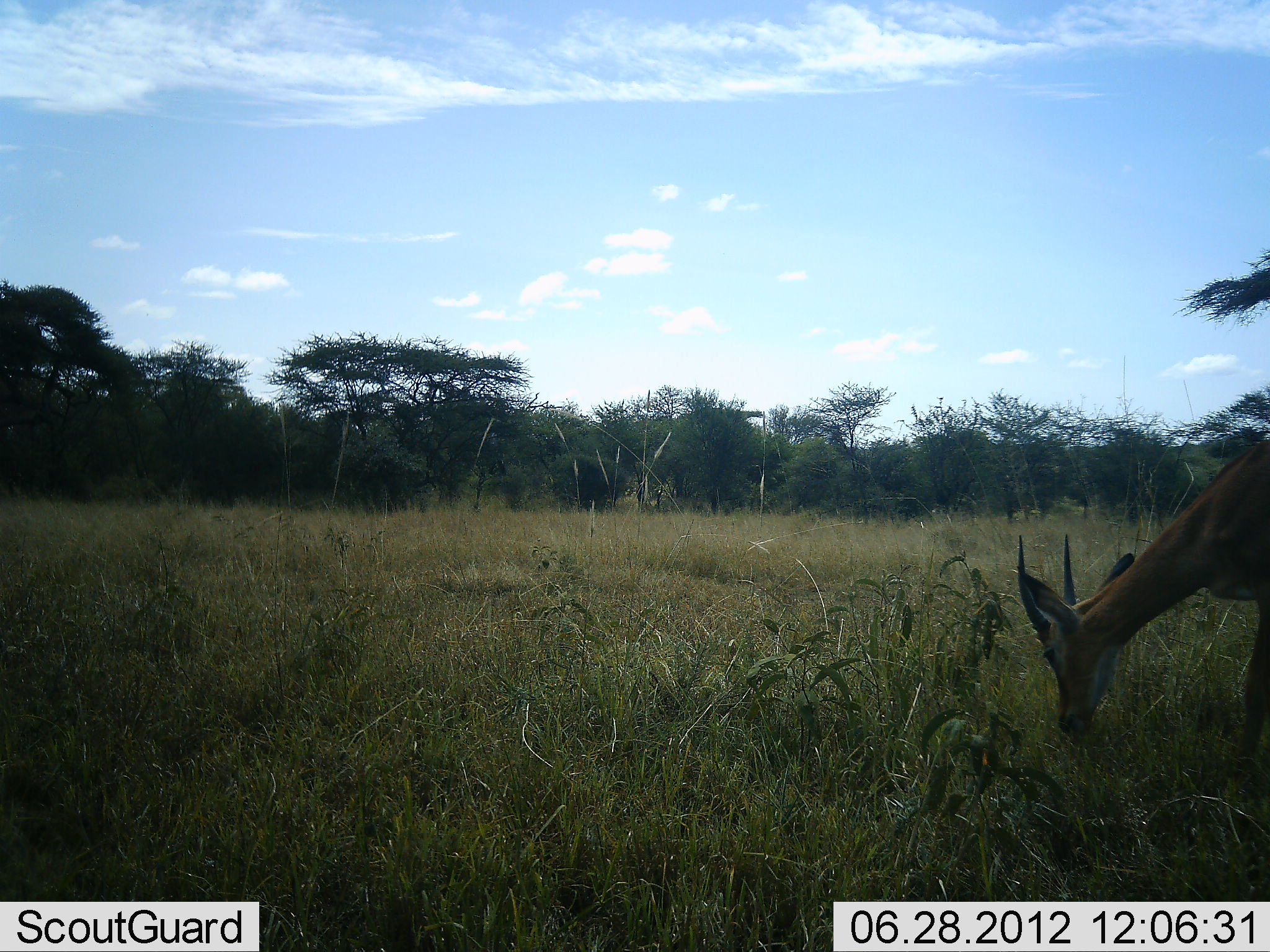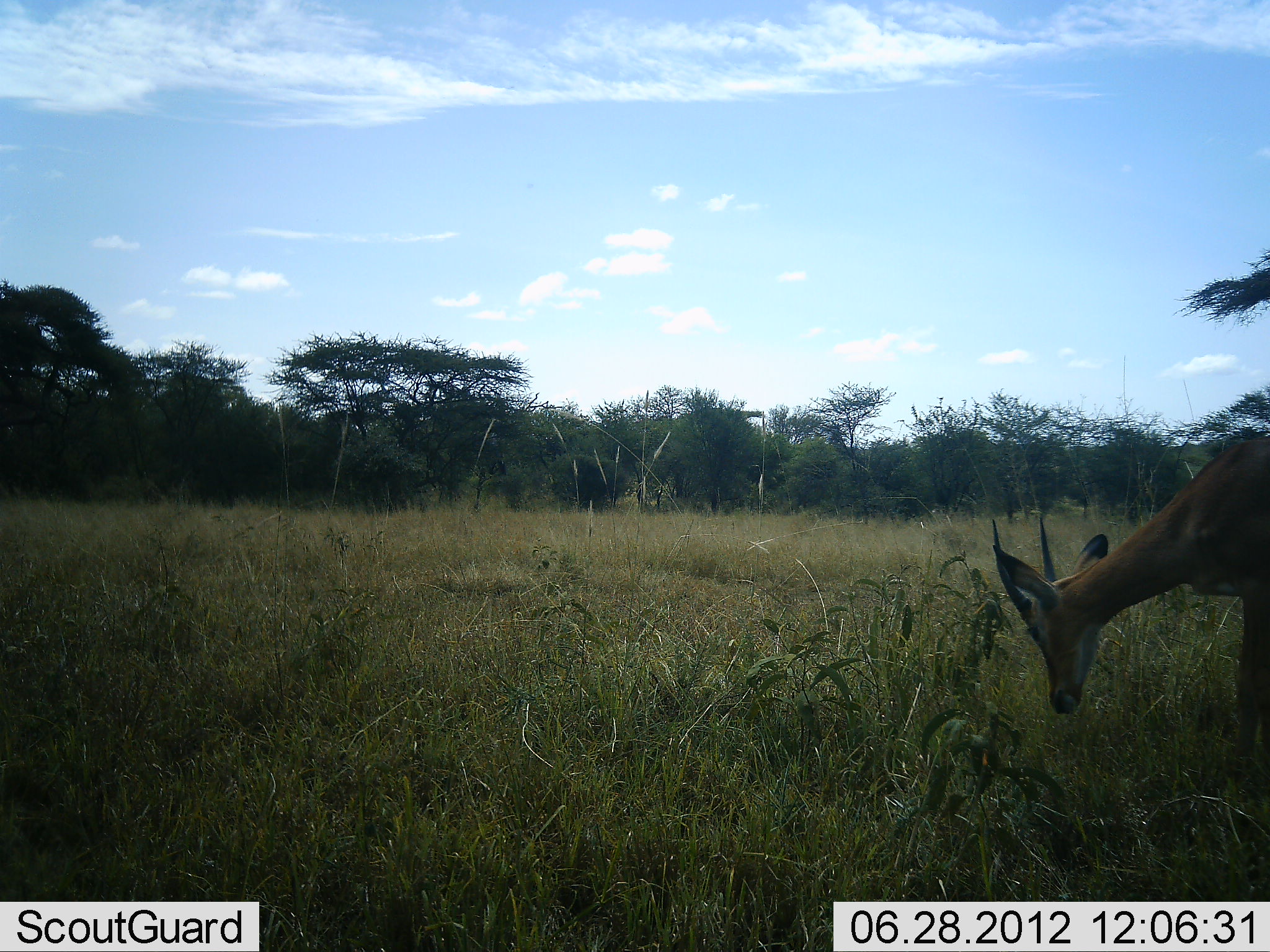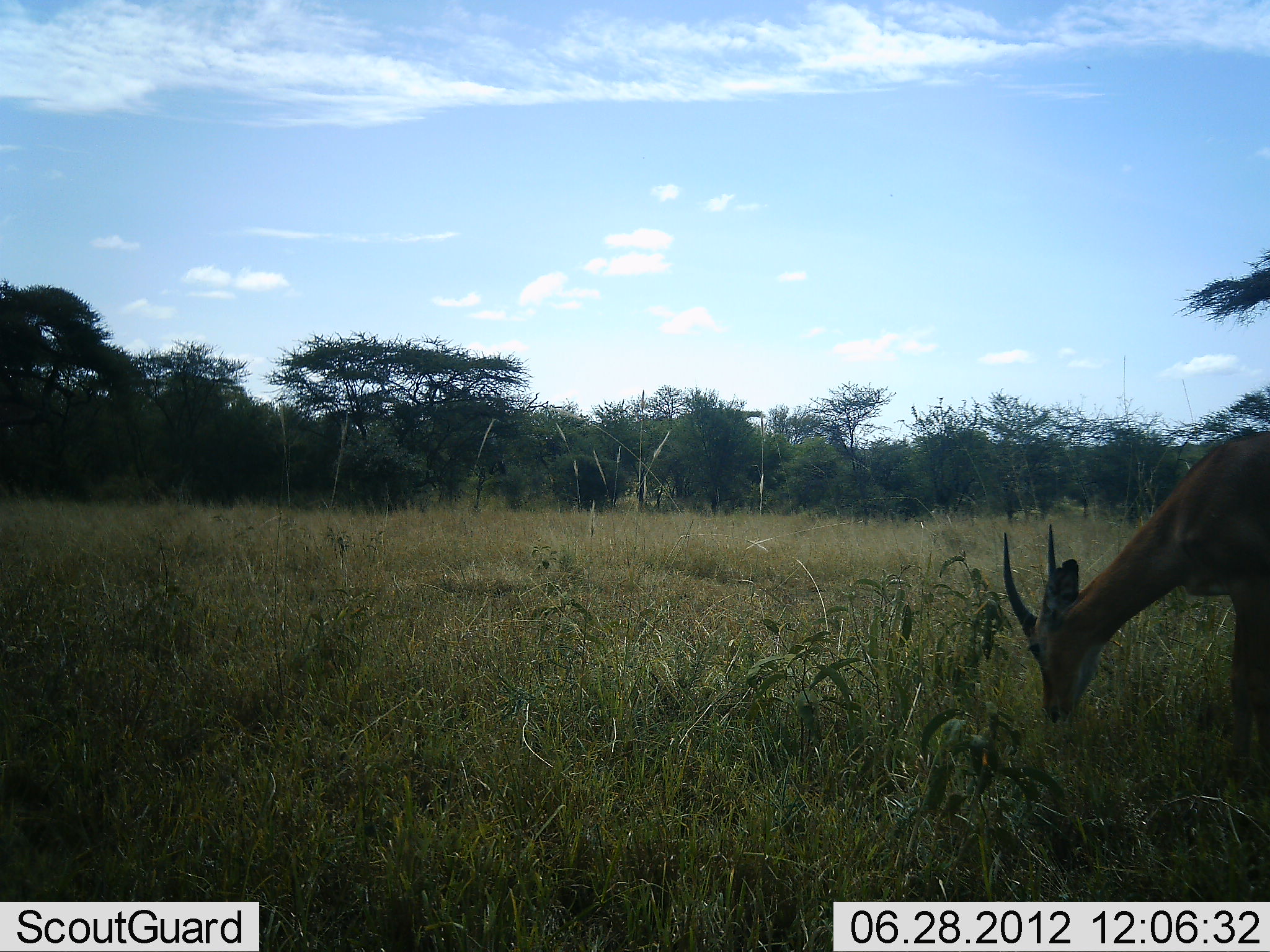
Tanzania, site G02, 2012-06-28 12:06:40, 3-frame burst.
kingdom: Animalia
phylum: Chordata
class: Mammalia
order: Artiodactyla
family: Bovidae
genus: Nanger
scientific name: Nanger granti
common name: grant's gazelle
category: gazellegrants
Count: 1.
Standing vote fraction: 0%.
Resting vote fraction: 0%.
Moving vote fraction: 0%.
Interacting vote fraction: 0%.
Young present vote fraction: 0%.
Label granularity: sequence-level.